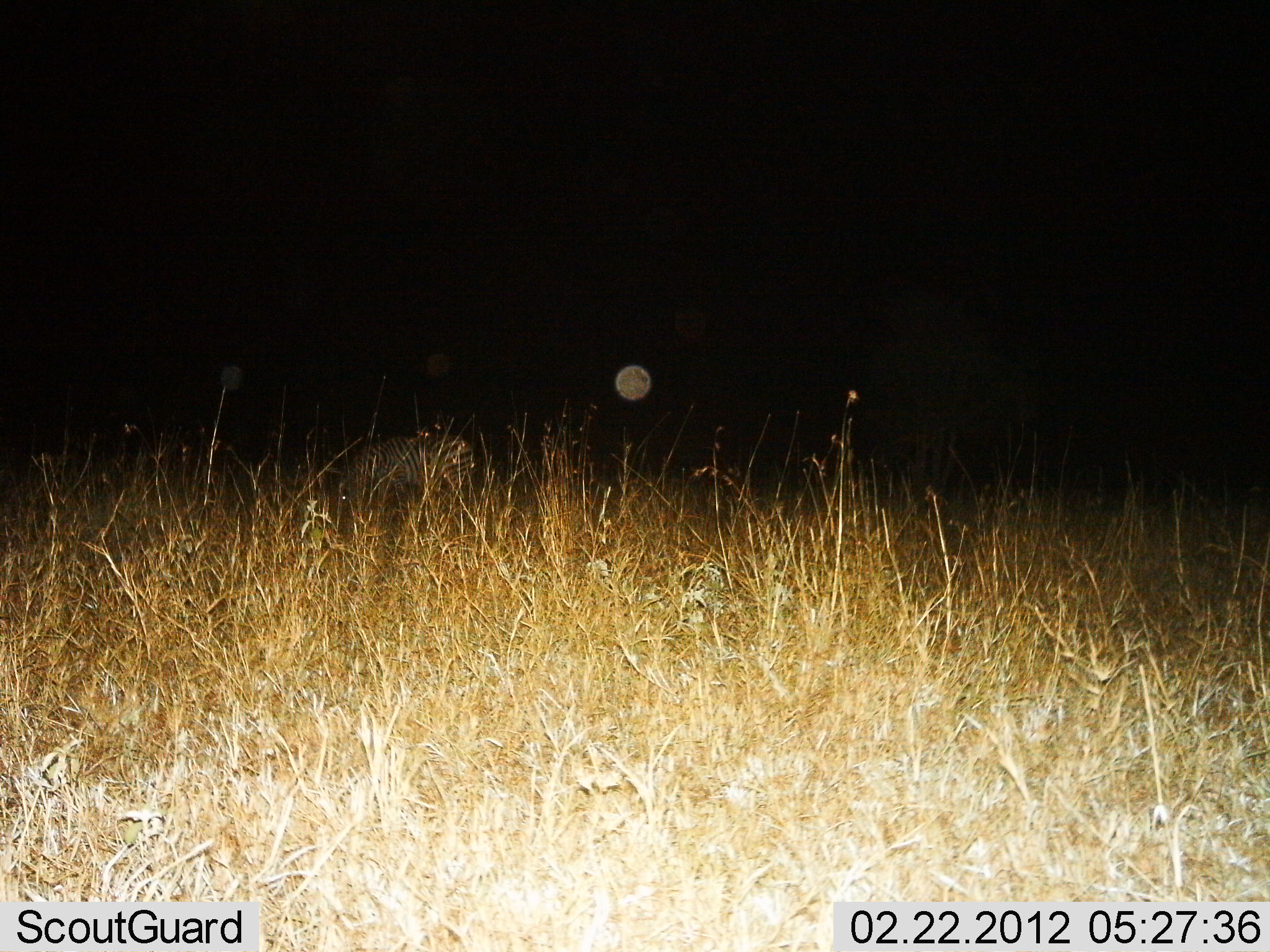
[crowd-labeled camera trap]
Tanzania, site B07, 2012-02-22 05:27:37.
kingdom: Animalia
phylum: Chordata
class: Mammalia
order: Perissodactyla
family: Equidae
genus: Equus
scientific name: Equus quagga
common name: plains zebra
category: zebra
Zebra (plains zebra) (Equus quagga), count 1. Behavior (volunteer vote fractions): standing 13%, resting 0%, moving 7%, interacting 0%. Young present (vote fraction): 0%. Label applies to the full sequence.